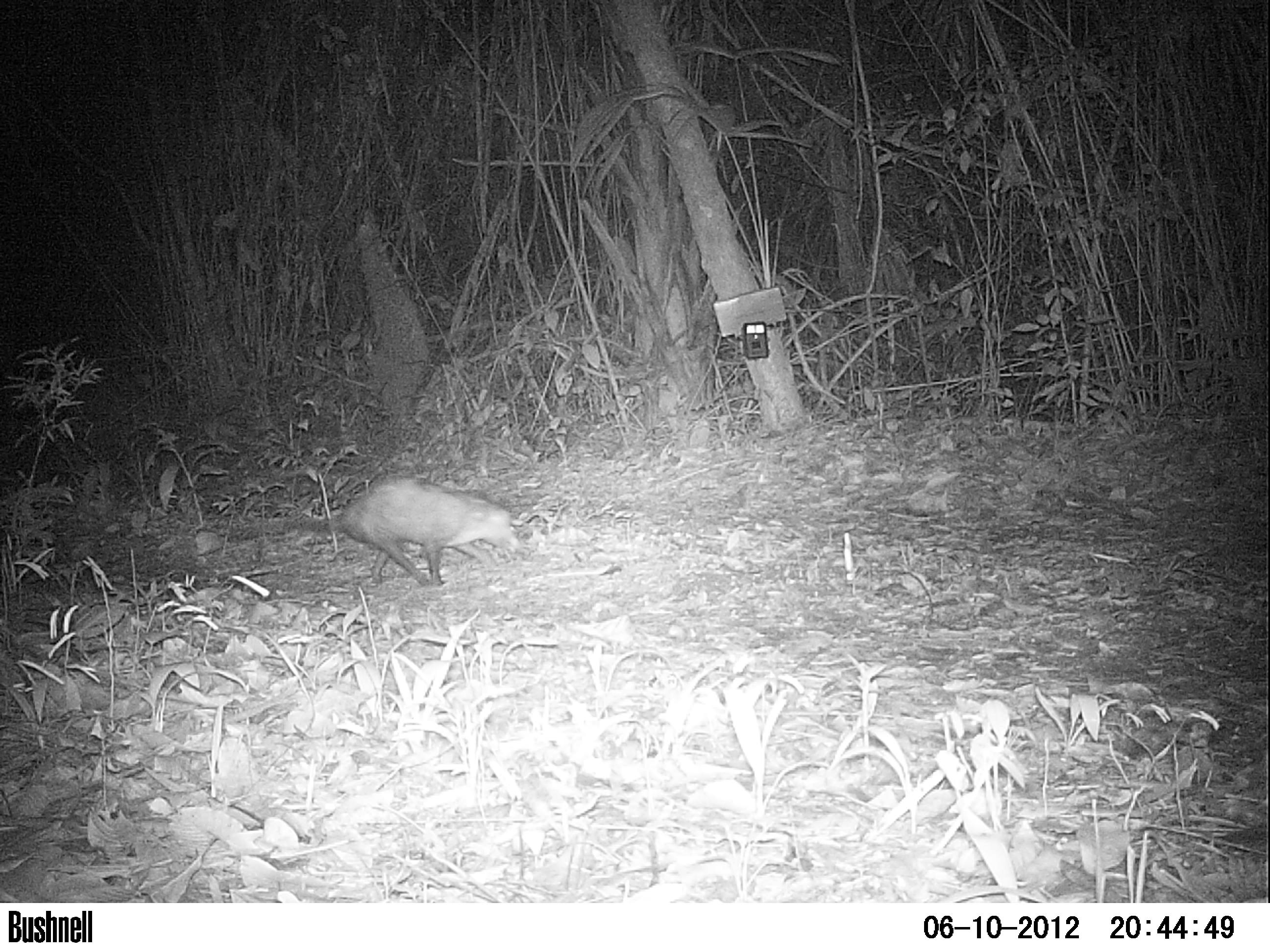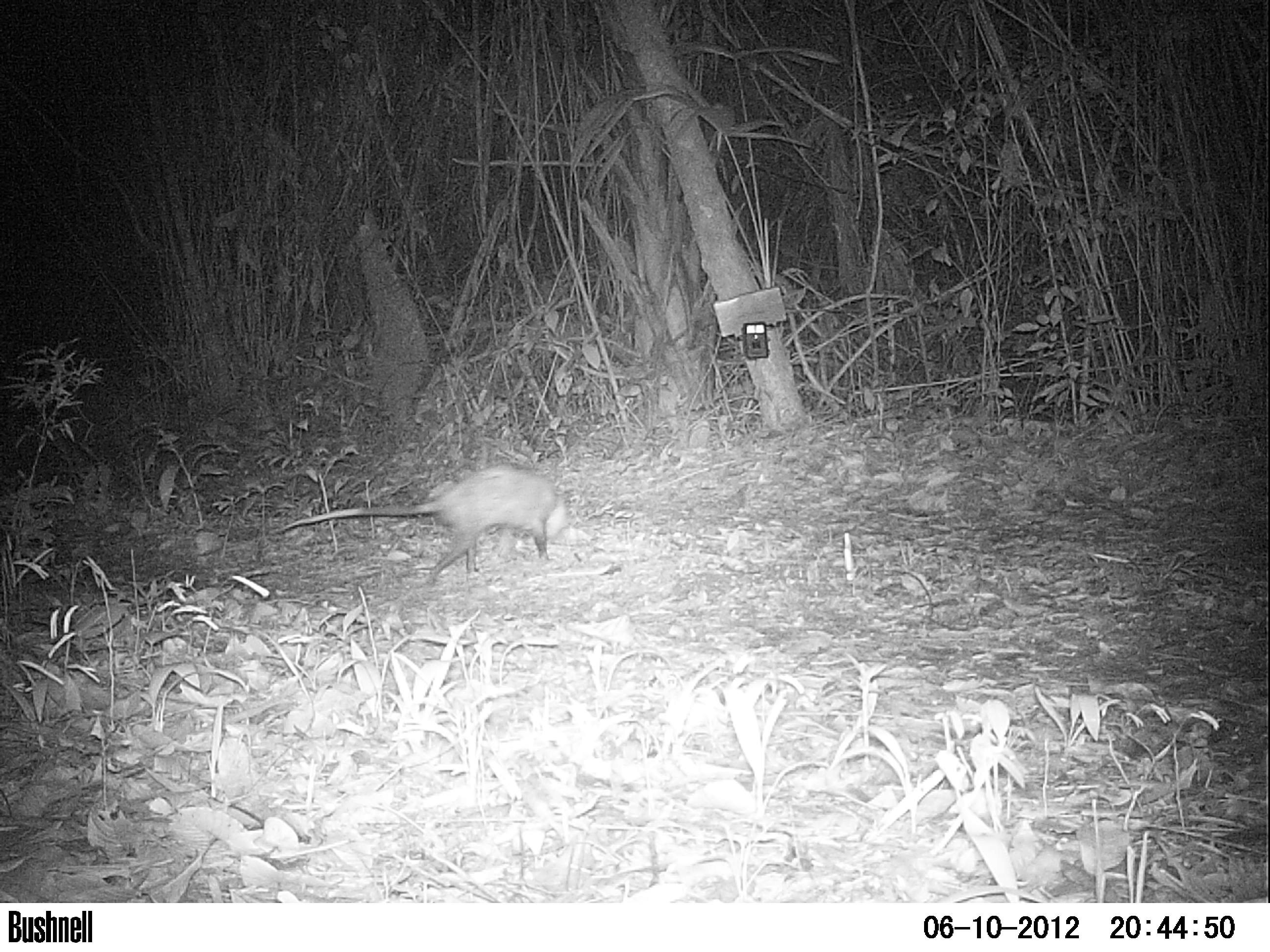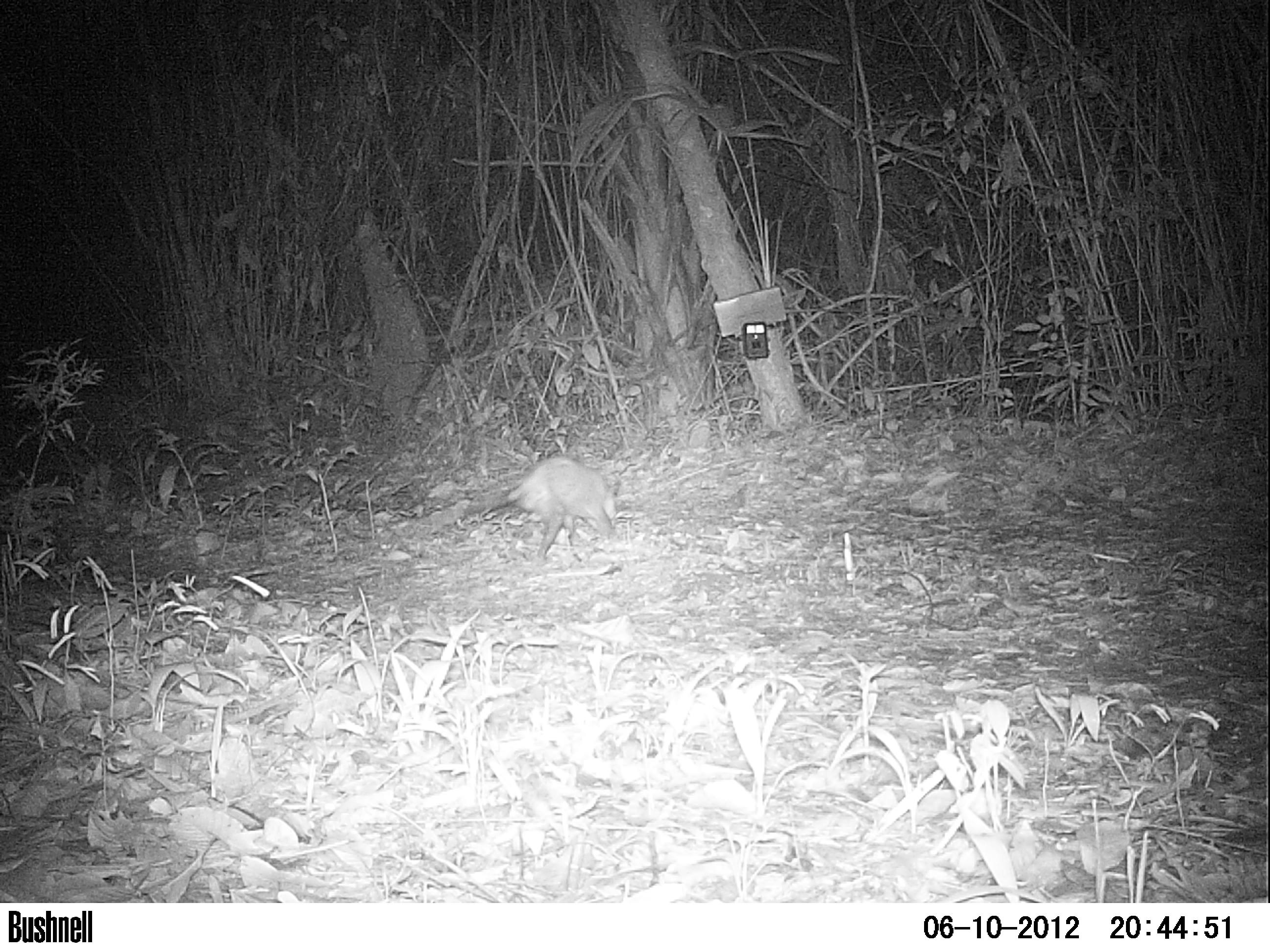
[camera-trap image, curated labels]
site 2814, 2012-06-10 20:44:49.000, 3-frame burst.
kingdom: Animalia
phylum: Chordata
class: Mammalia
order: Didelphimorphia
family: Didelphidae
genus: Didelphis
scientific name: Didelphis virginiana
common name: virginia opossum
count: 1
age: adult